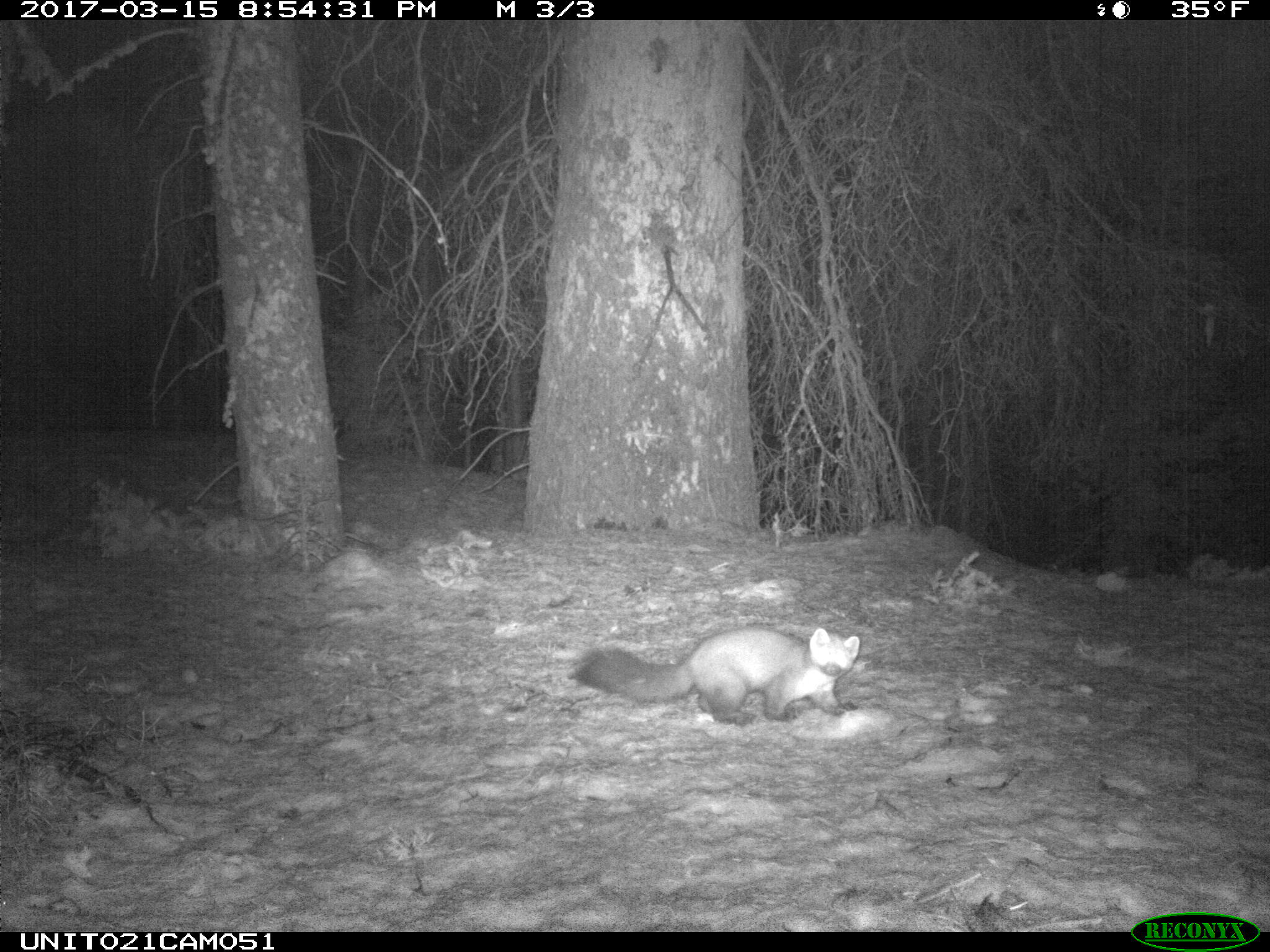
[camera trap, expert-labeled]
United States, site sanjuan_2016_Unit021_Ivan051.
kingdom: Animalia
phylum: Chordata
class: Mammalia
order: Carnivora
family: Mustelidae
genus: Martes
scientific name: Martes americana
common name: american marten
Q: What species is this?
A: Martes americana (american marten).